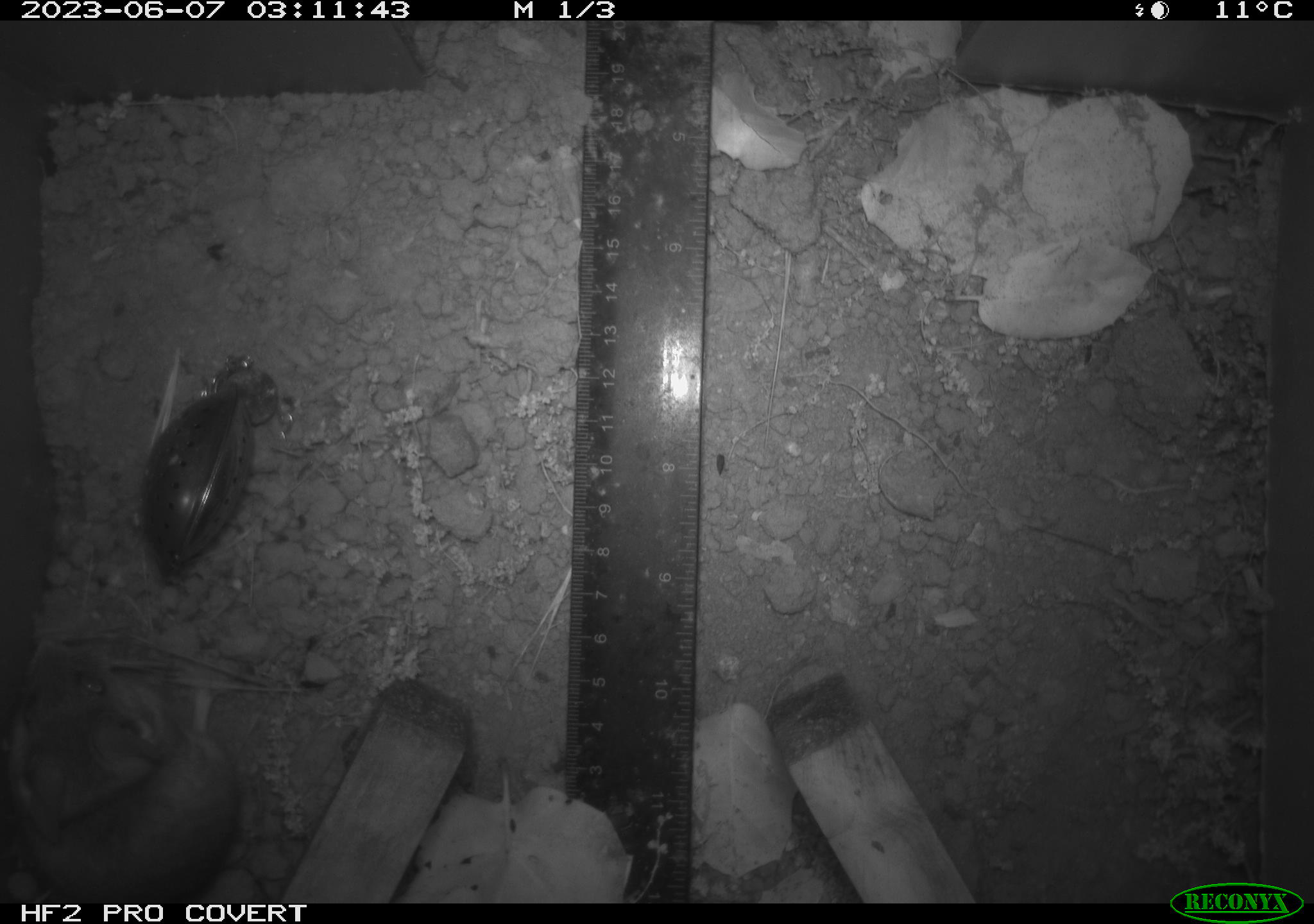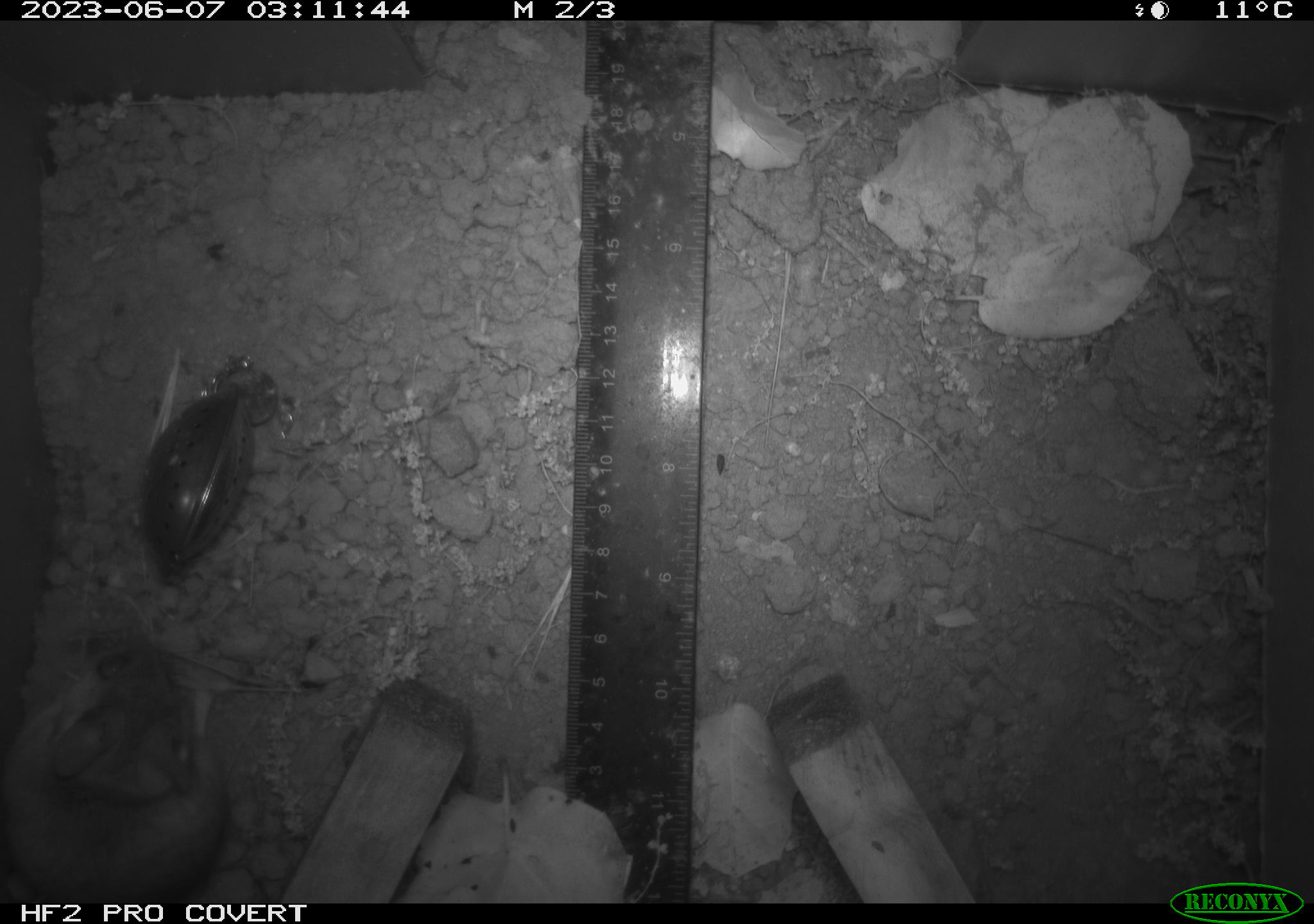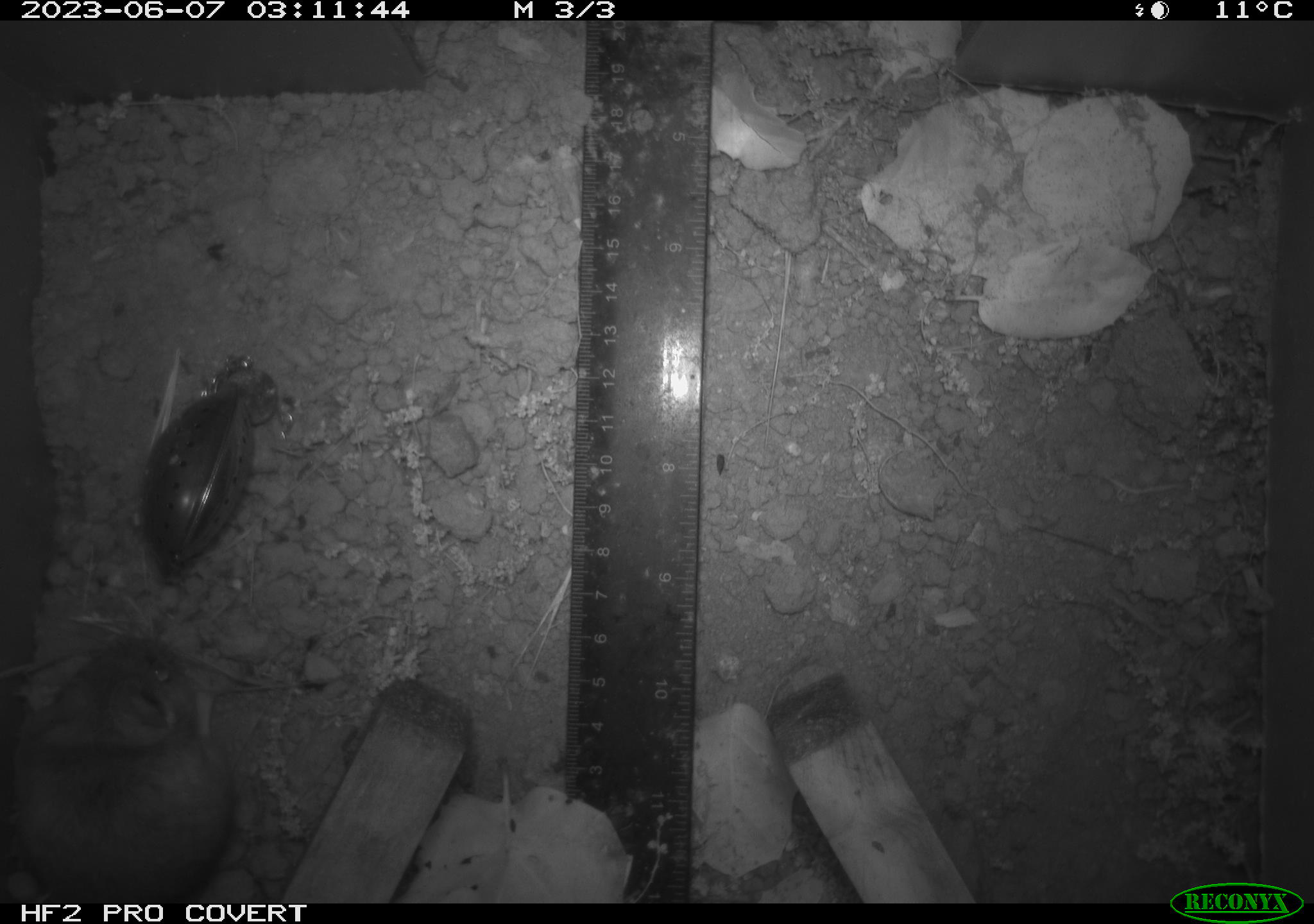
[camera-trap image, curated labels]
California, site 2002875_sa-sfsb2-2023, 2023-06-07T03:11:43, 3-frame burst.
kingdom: Animalia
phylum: Chordata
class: Mammalia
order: Rodentia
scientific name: Rodentia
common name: mouse species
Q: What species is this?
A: Mouse species (Rodentia).